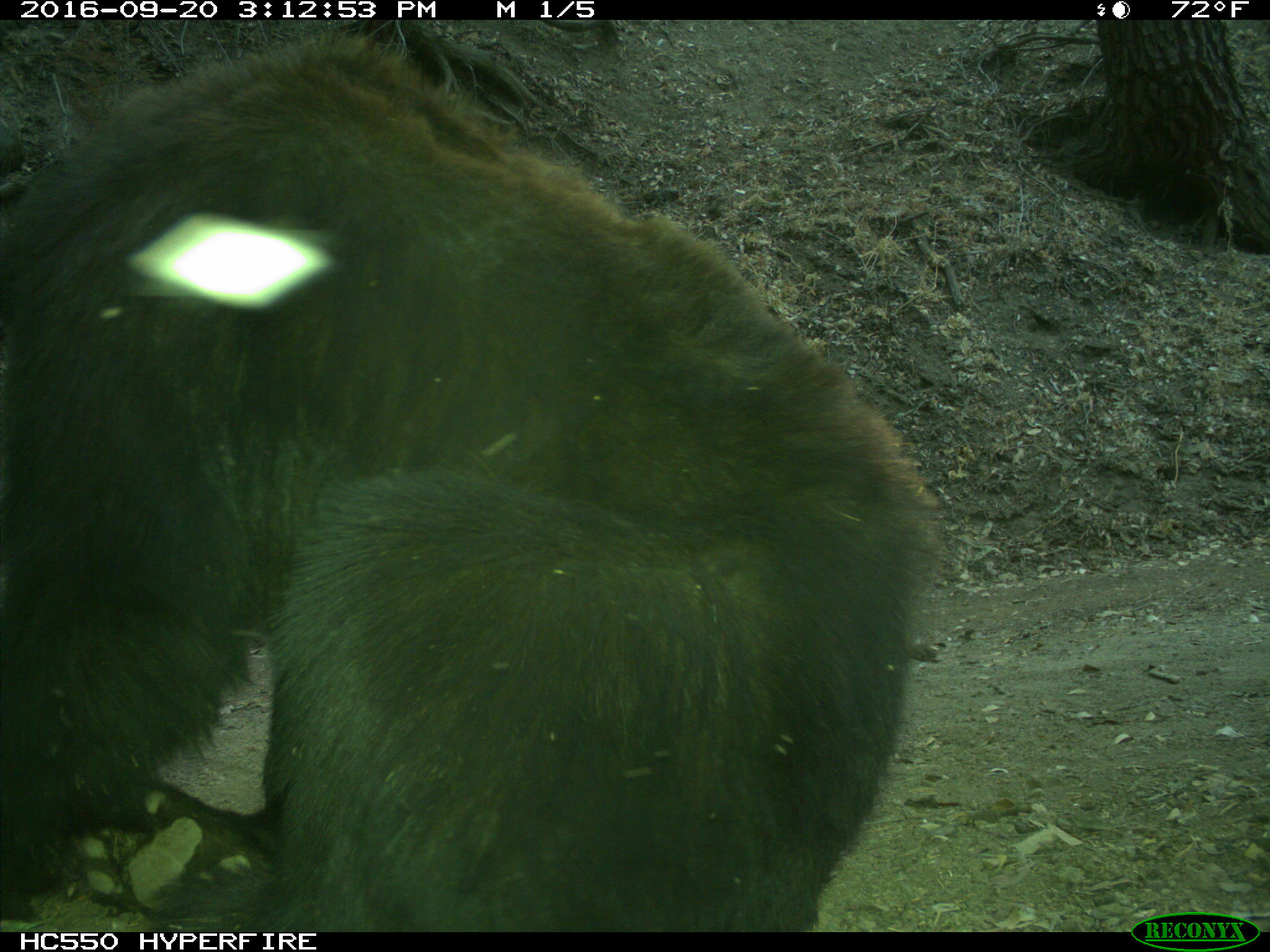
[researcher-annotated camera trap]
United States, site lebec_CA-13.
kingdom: Animalia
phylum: Chordata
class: Mammalia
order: Carnivora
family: Ursidae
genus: Ursus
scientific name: Ursus americanus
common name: american black bear